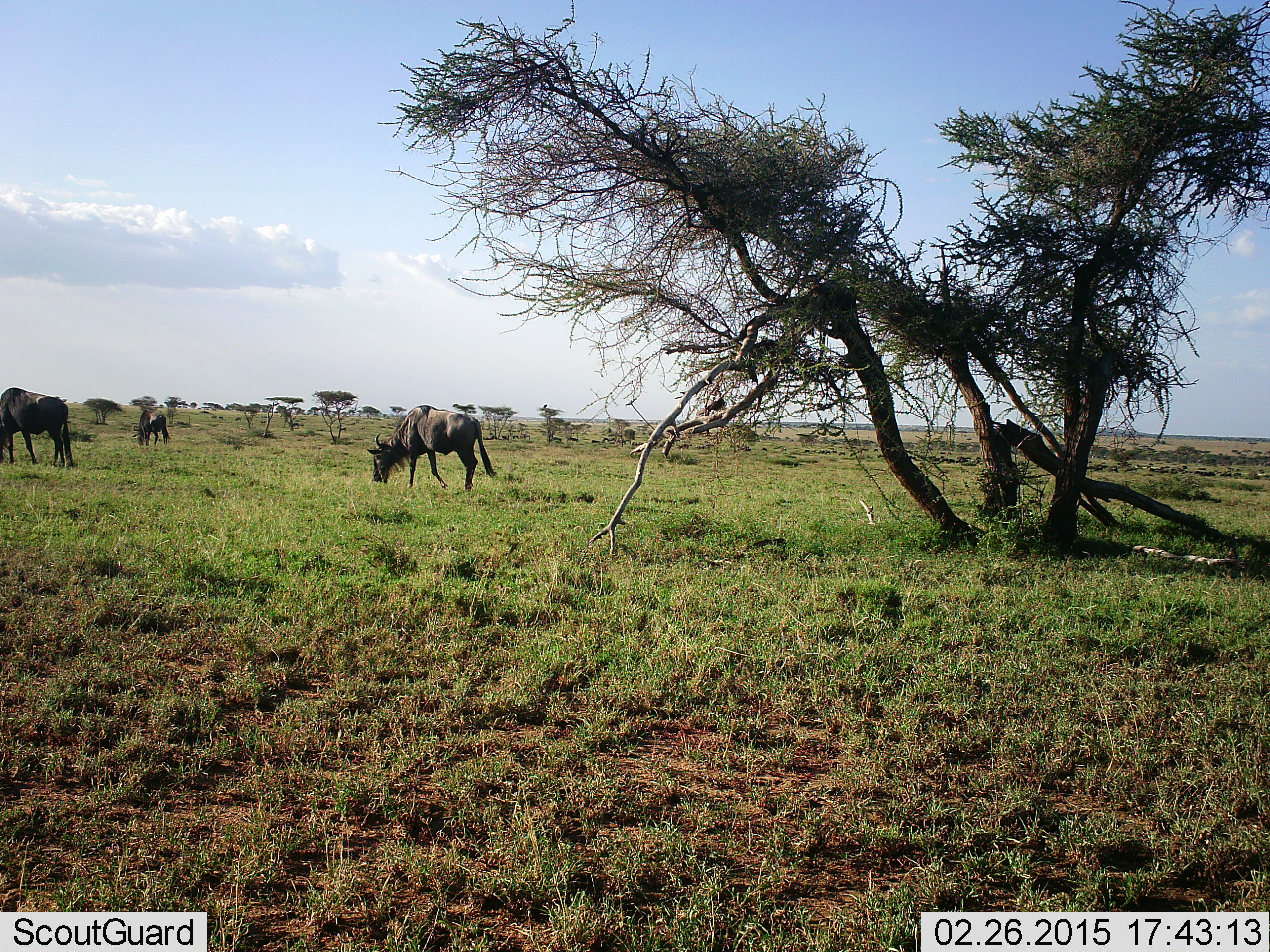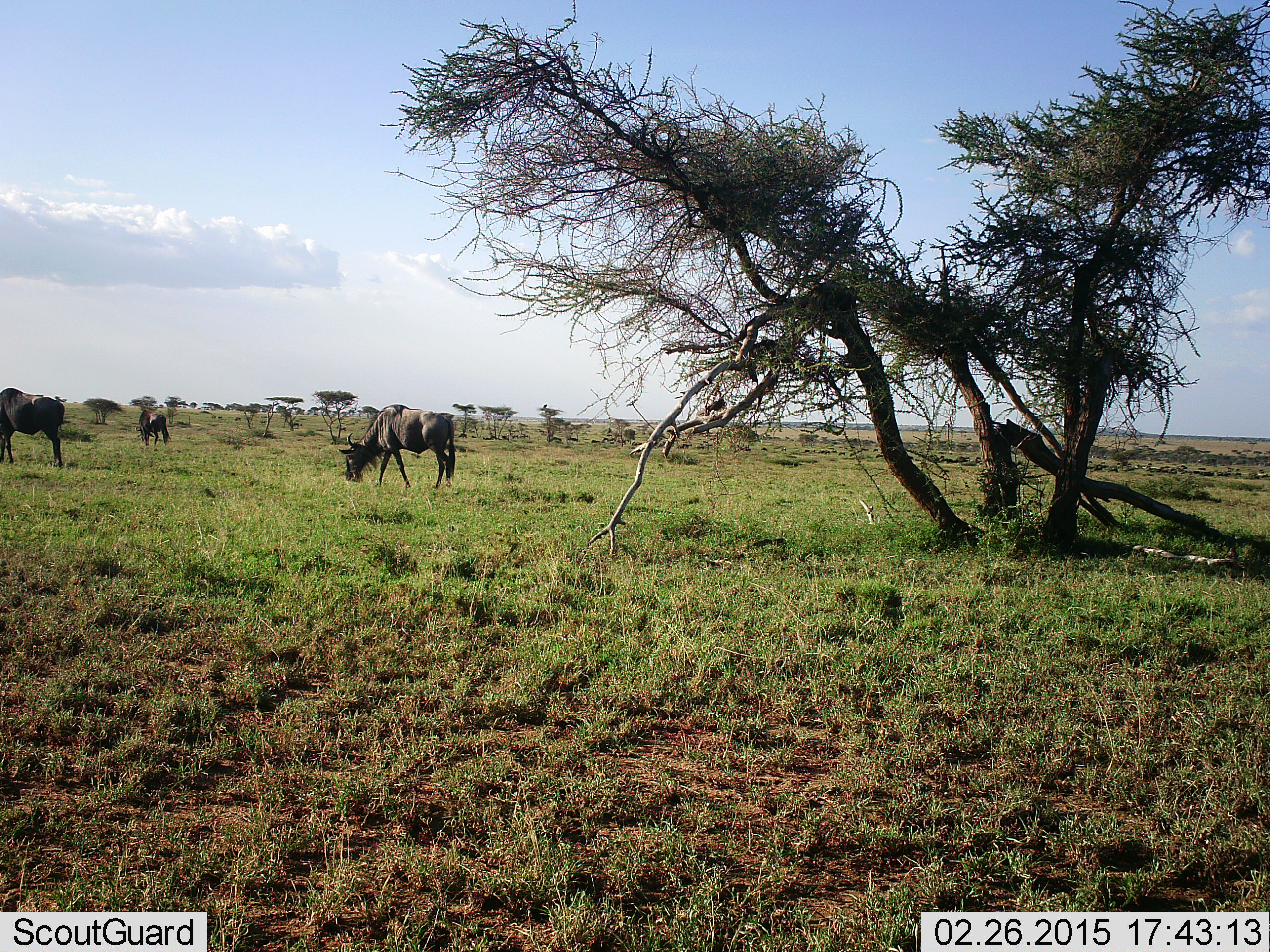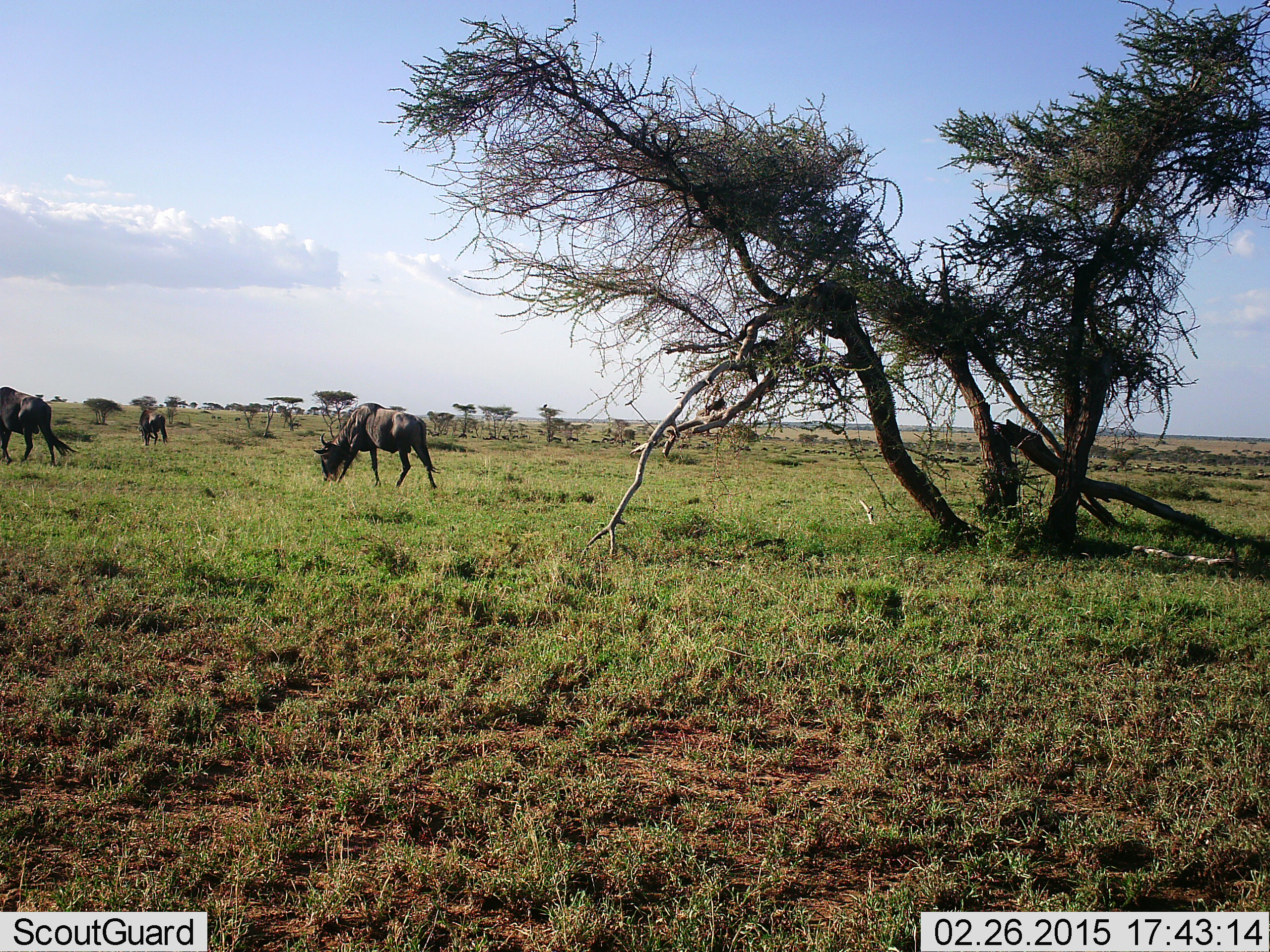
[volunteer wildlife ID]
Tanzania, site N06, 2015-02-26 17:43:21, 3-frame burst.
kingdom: Animalia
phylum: Chordata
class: Mammalia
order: Artiodactyla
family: Bovidae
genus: Connochaetes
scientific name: Connochaetes taurinus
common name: blue wildebeest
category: wildebeest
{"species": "wildebeest (blue wildebeest) (Connochaetes taurinus)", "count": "3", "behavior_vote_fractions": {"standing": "20%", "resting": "0%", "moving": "40%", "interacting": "10%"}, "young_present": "0%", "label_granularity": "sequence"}